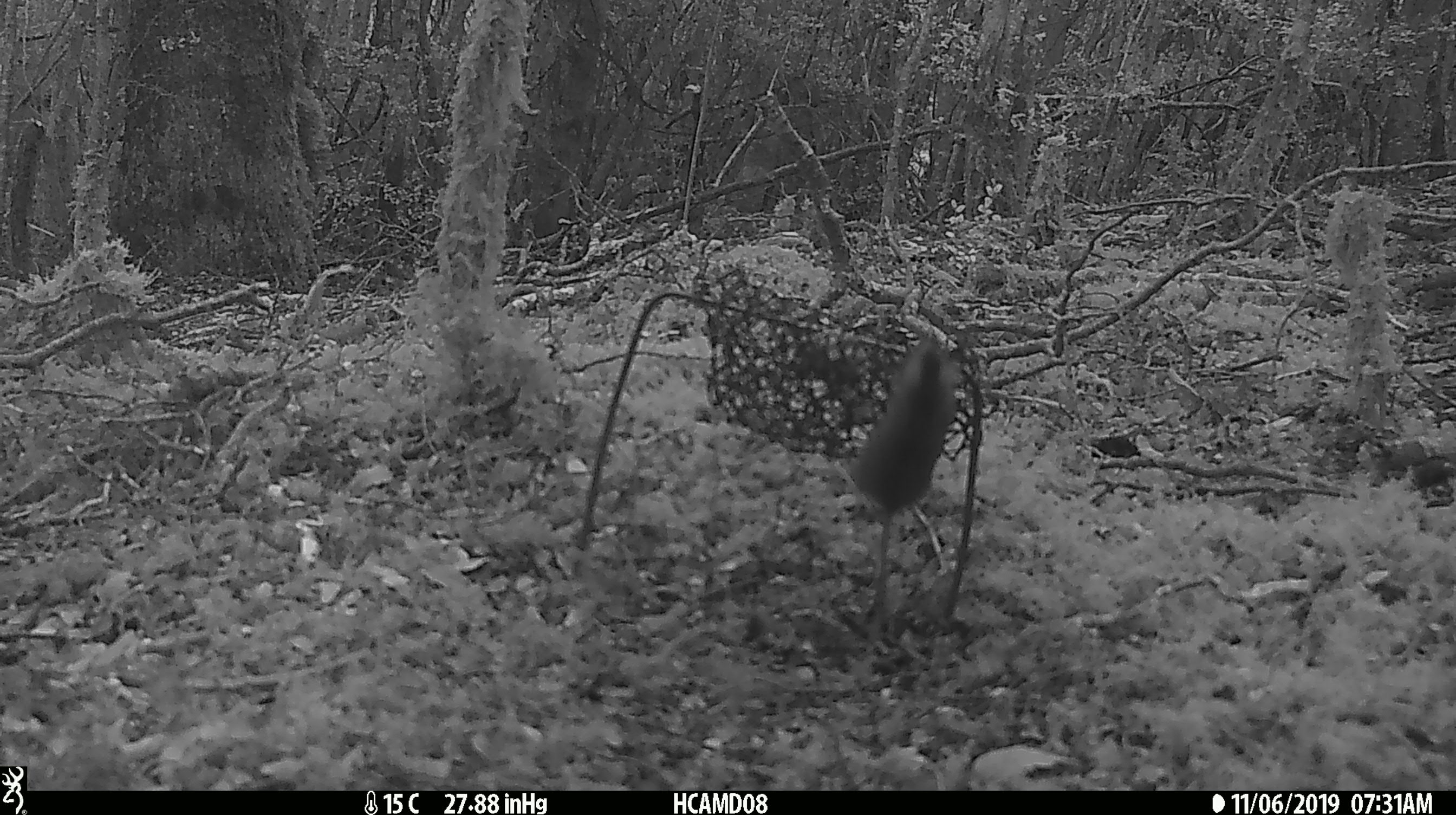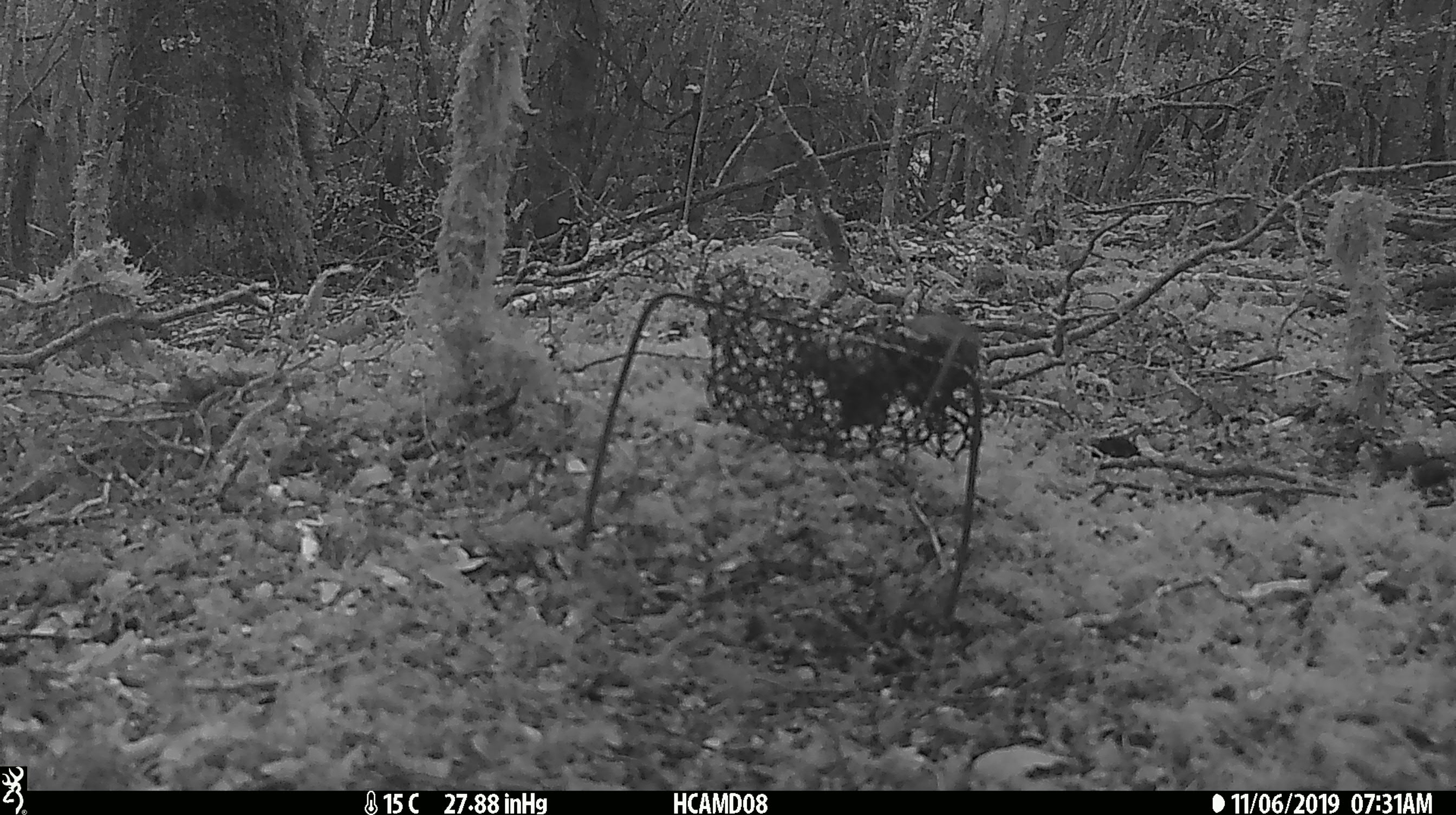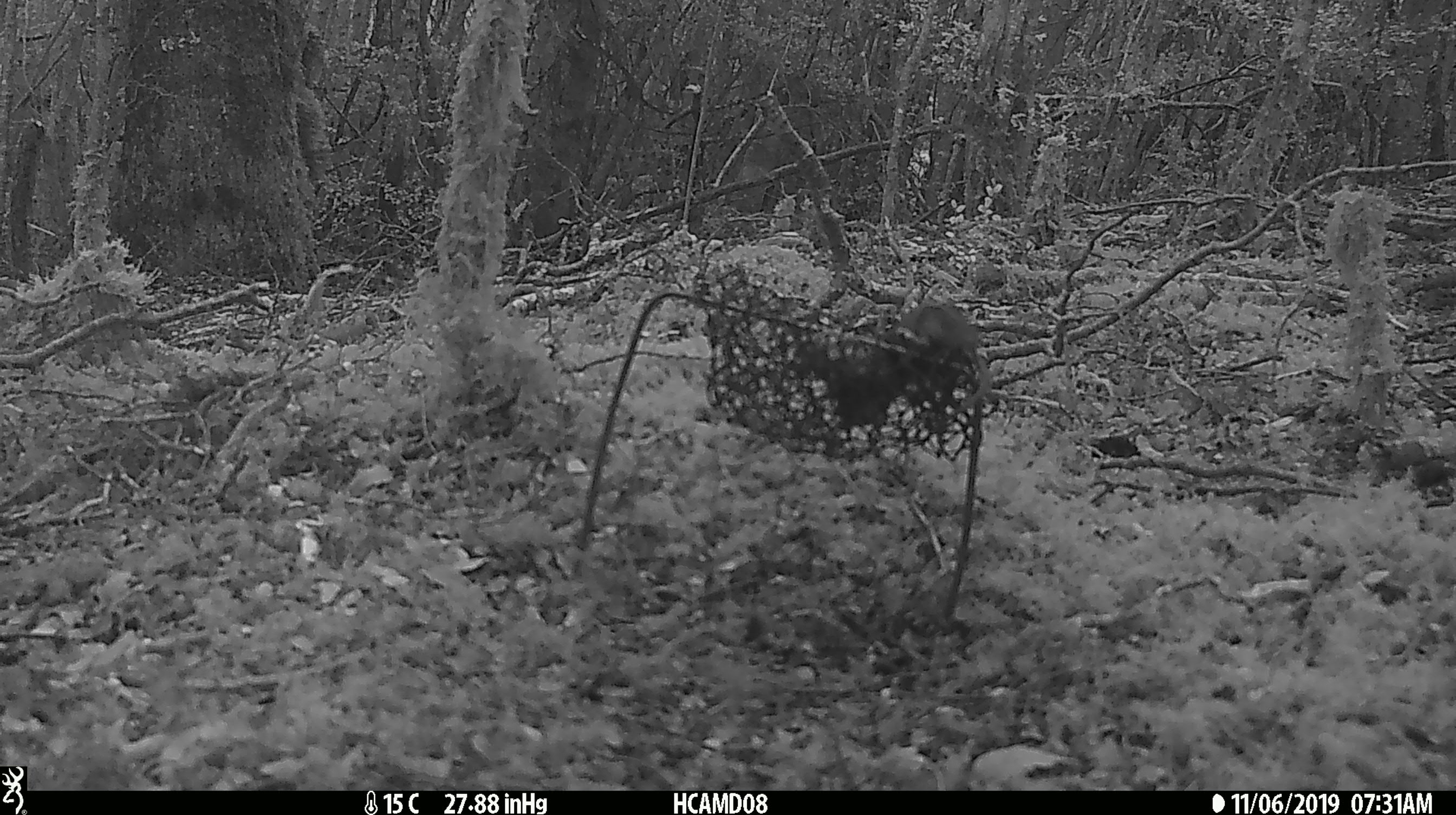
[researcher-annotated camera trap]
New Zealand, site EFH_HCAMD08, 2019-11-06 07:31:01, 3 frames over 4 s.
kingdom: Animalia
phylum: Chordata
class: Mammalia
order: Rodentia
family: Muridae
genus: Mus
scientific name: Mus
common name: mouse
Mouse (Mus).